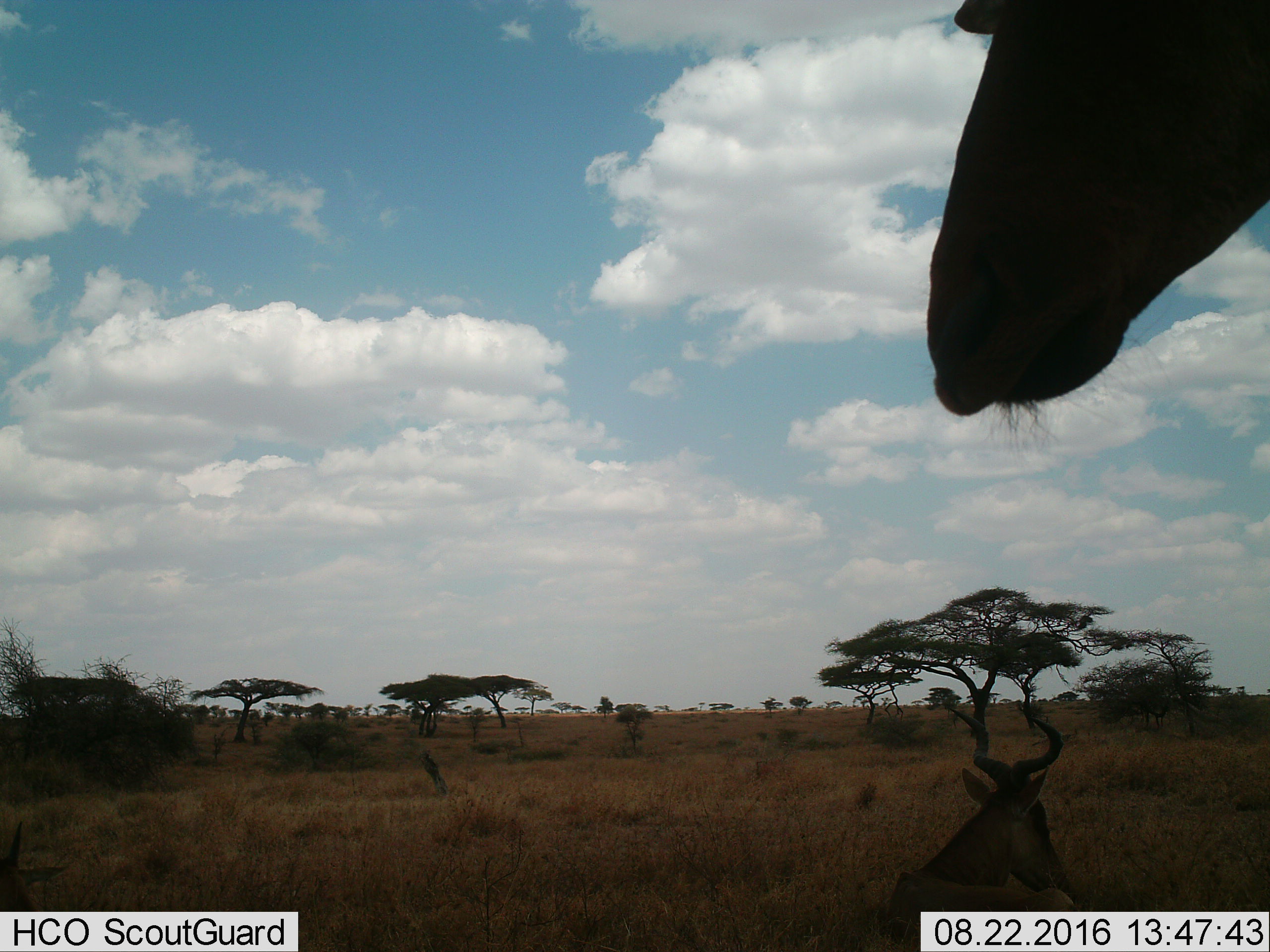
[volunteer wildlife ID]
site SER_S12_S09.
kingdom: Animalia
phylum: Chordata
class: Mammalia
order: Artiodactyla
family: Bovidae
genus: Alcelaphus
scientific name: Alcelaphus buselaphus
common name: hartebeest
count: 2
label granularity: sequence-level